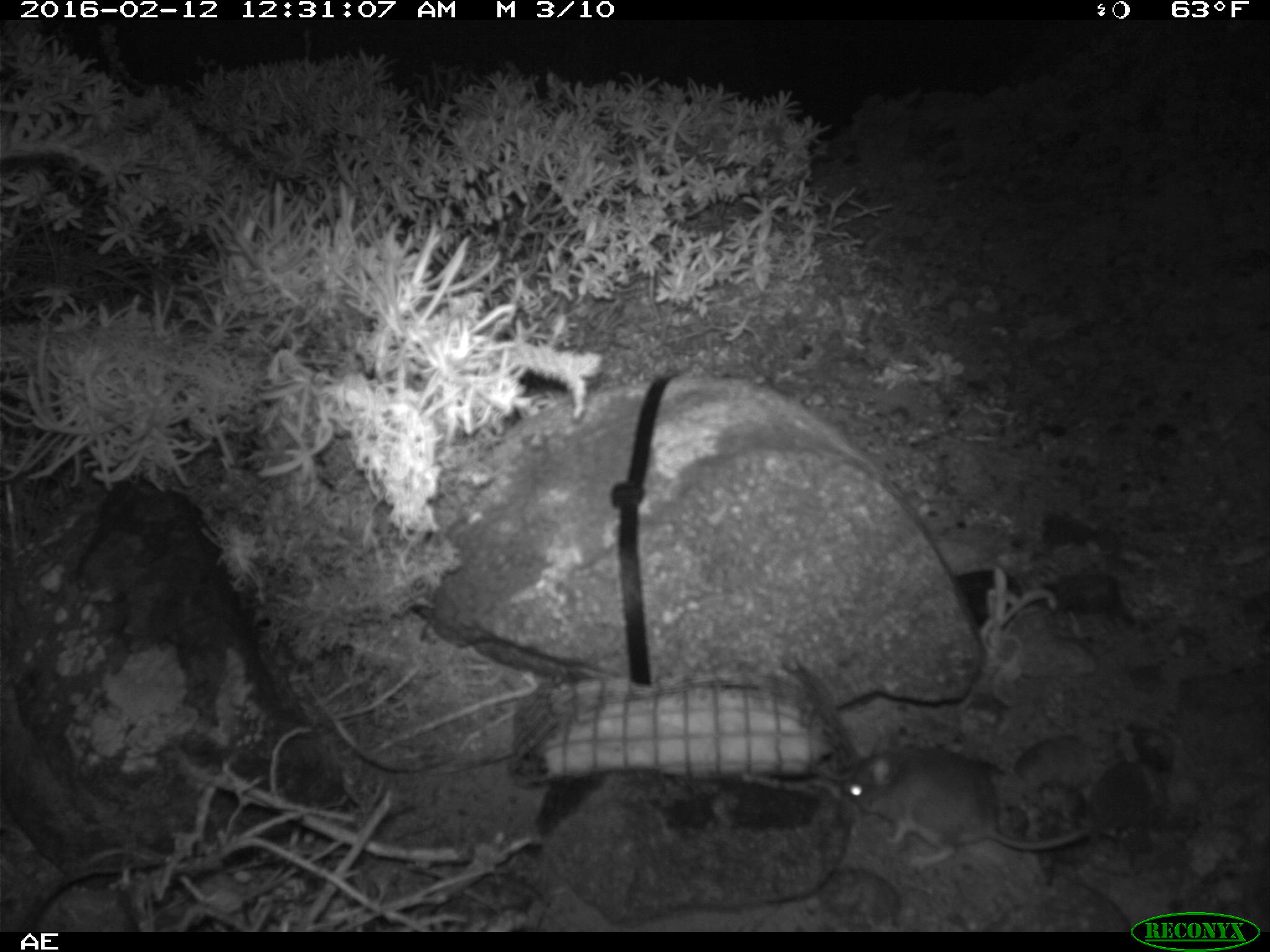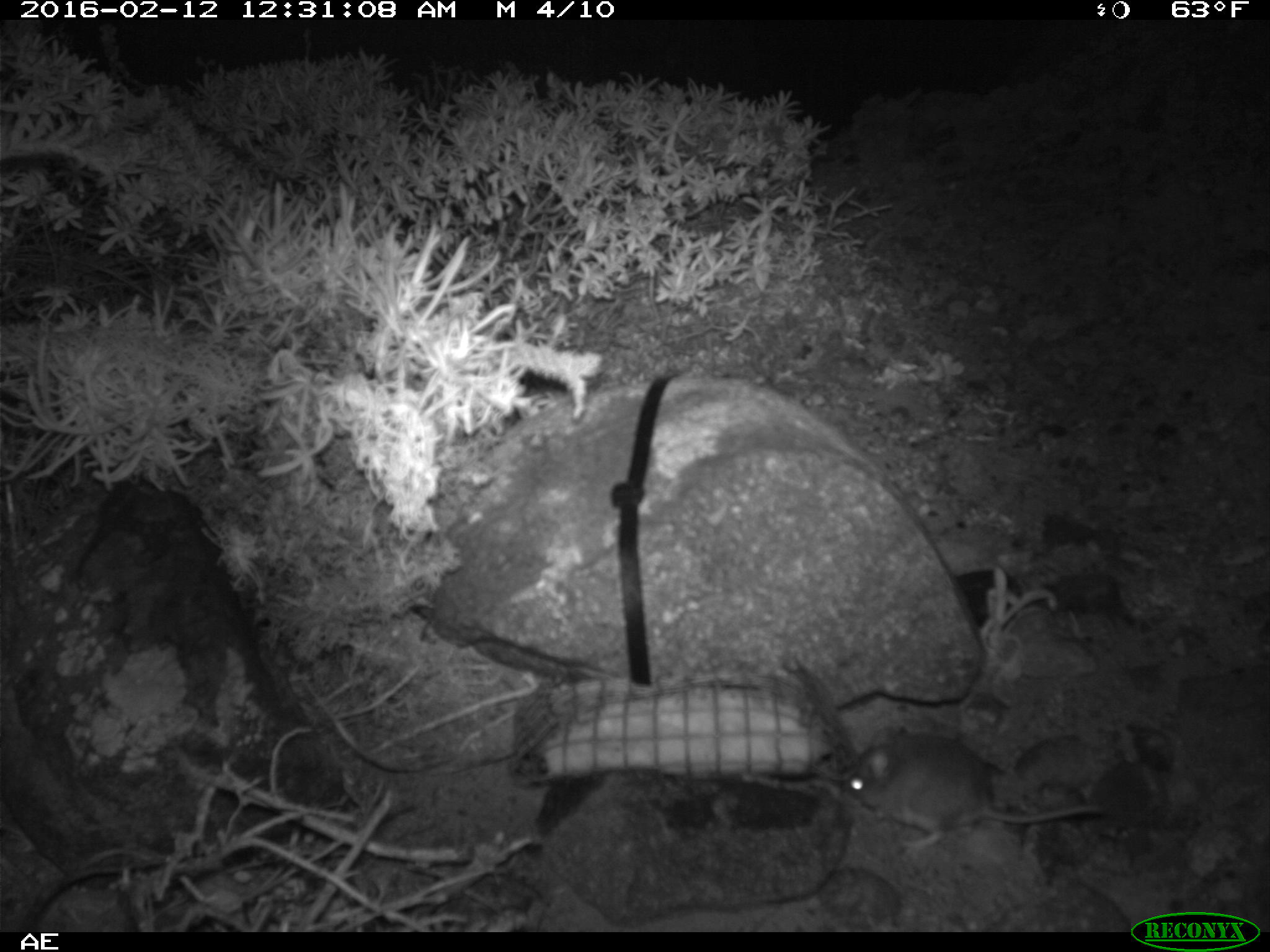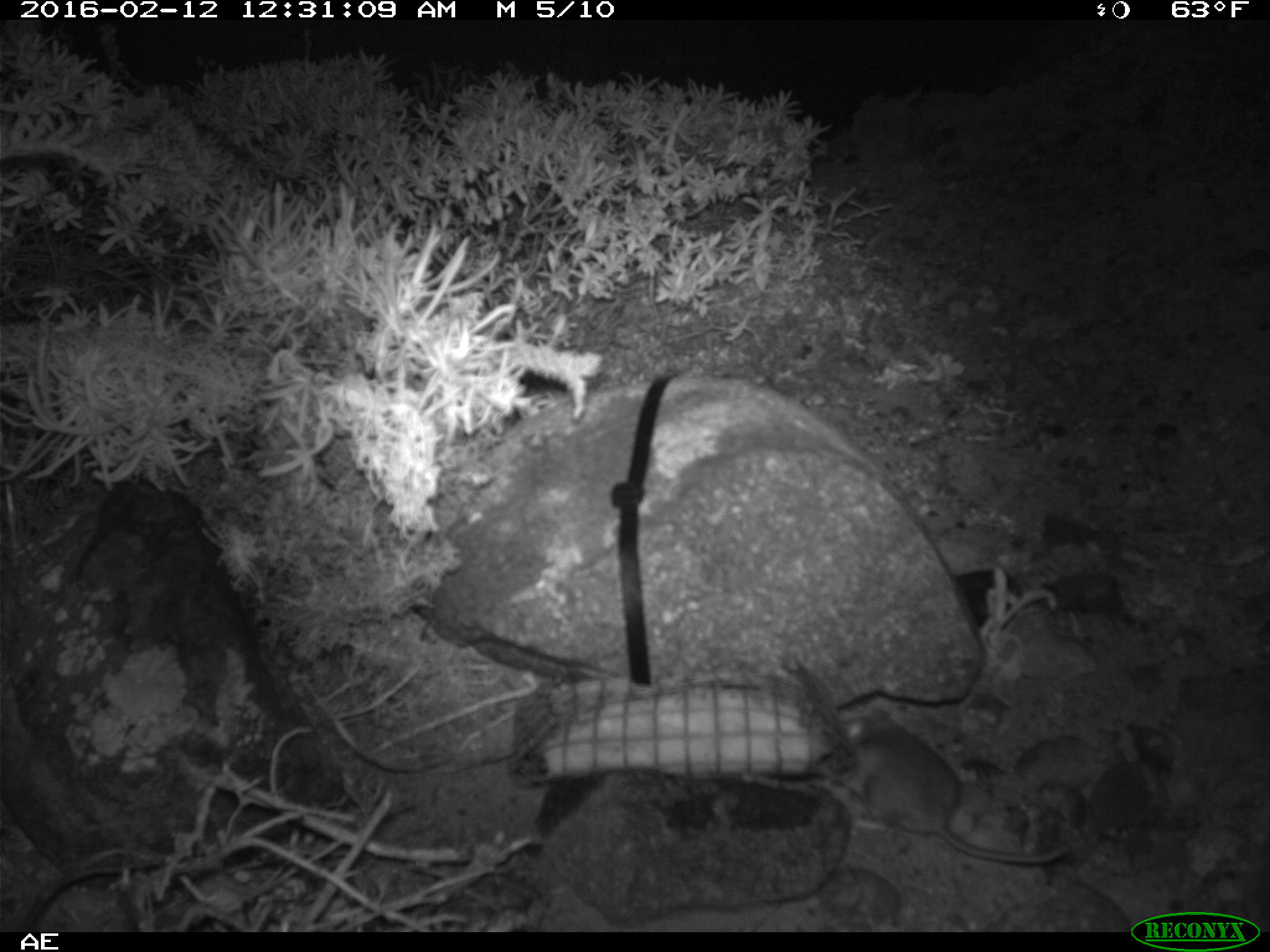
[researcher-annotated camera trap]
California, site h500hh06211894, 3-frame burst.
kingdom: Animalia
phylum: Chordata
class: Mammalia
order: Rodentia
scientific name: Rodentia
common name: rodent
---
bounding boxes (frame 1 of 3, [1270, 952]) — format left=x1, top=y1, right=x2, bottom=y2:
rodent: left=838, top=731, right=1095, bottom=872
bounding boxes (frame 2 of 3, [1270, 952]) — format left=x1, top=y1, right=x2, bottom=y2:
rodent: left=840, top=728, right=1104, bottom=857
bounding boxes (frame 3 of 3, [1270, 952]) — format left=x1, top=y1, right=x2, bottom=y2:
rodent: left=829, top=709, right=1074, bottom=864